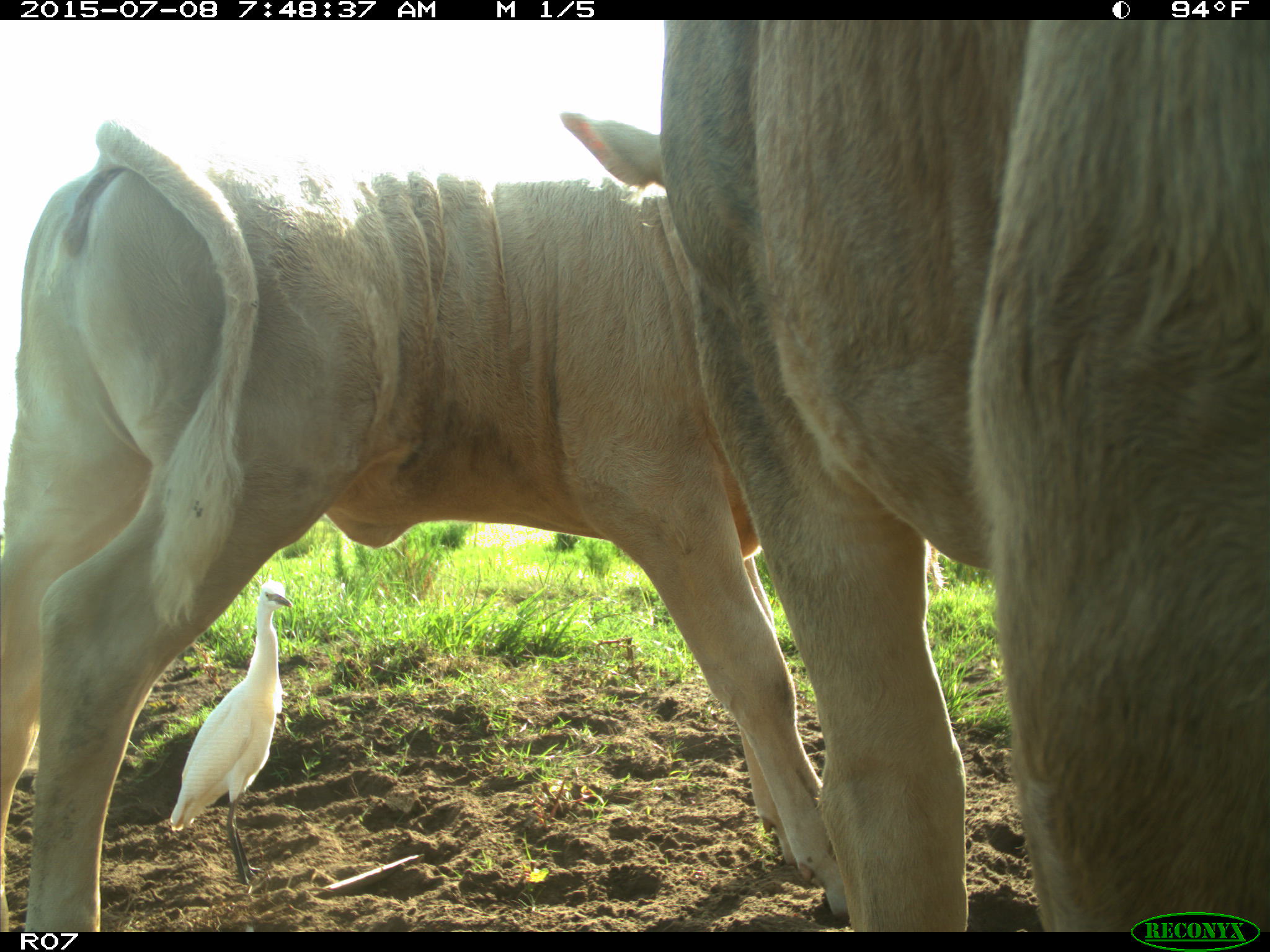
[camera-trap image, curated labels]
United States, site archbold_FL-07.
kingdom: Animalia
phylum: Chordata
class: Mammalia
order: Artiodactyla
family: Bovidae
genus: Bos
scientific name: Bos taurus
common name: domestic cow